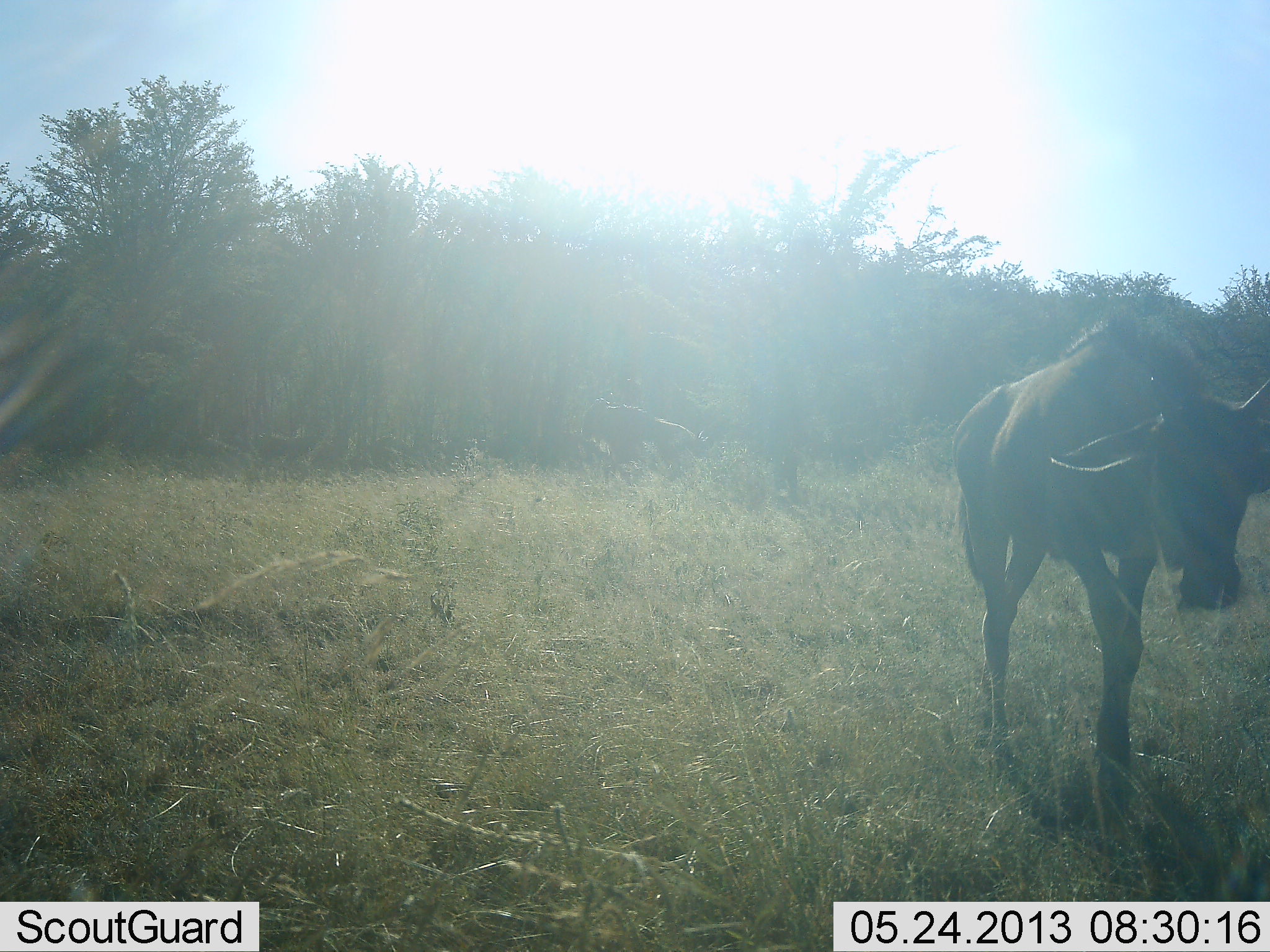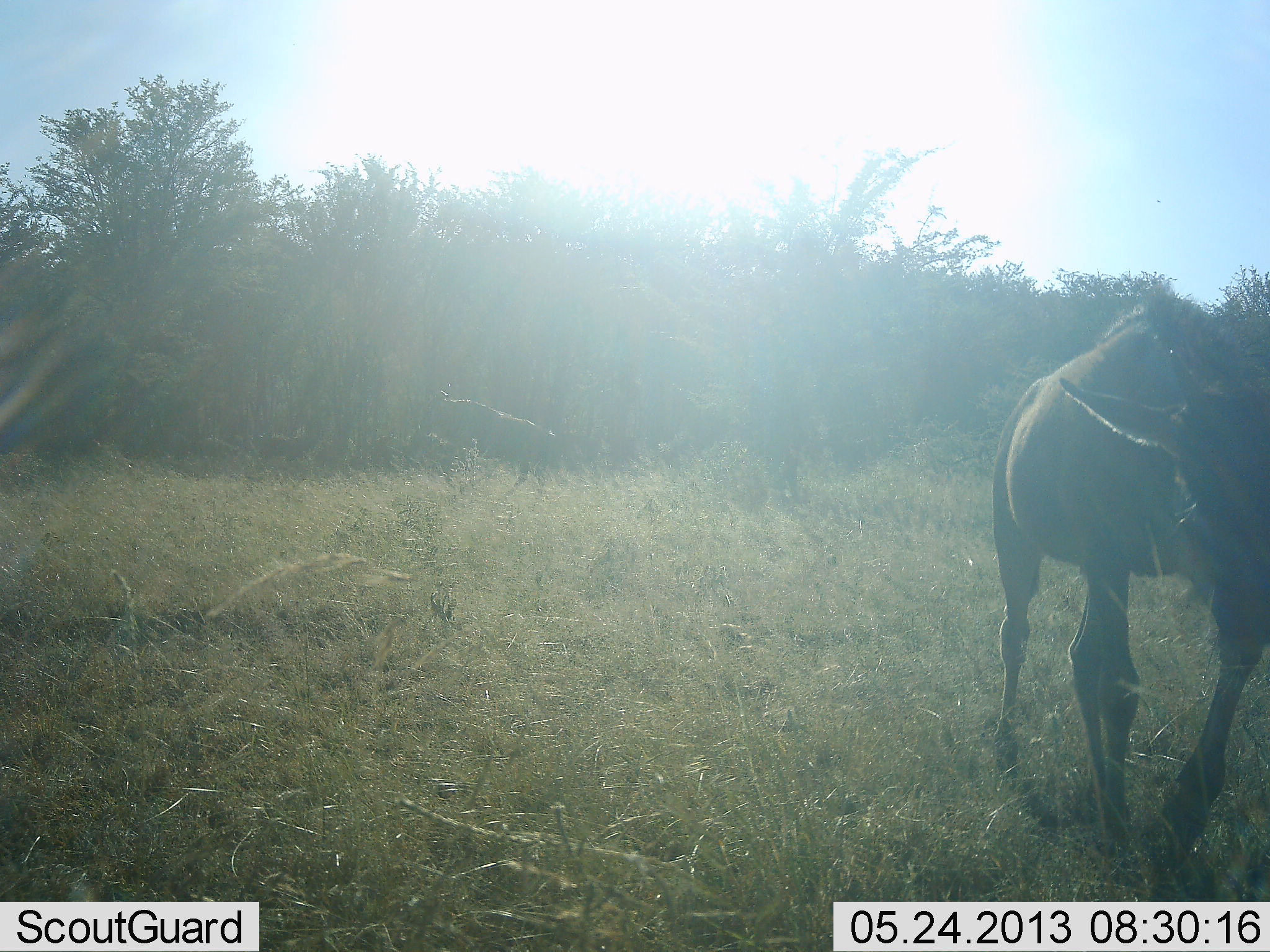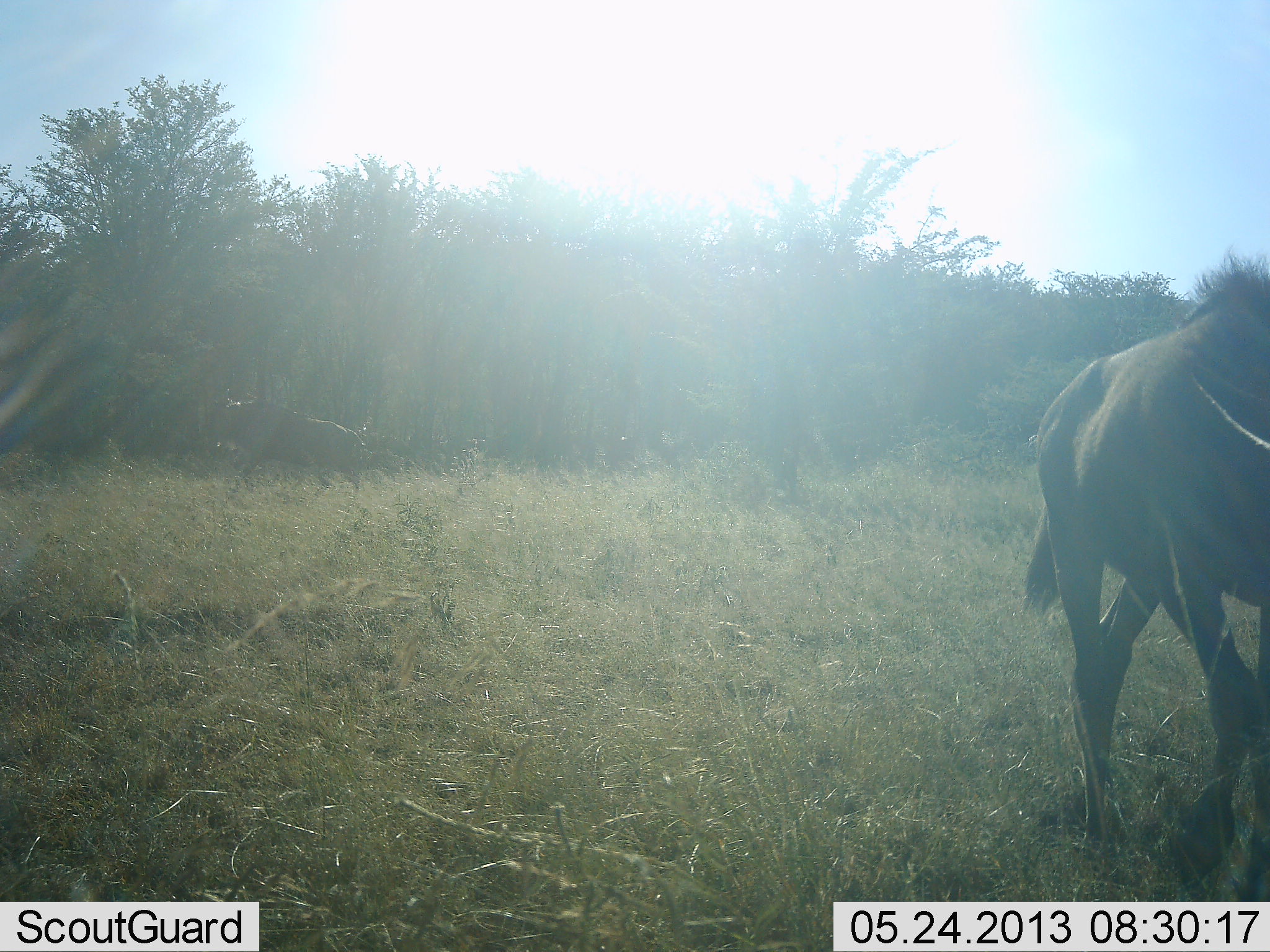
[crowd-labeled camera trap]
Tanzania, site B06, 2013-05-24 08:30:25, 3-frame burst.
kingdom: Animalia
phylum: Chordata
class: Mammalia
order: Artiodactyla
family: Bovidae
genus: Connochaetes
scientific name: Connochaetes taurinus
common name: blue wildebeest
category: wildebeest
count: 1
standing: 0%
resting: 0%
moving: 100%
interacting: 0%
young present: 60%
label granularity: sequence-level